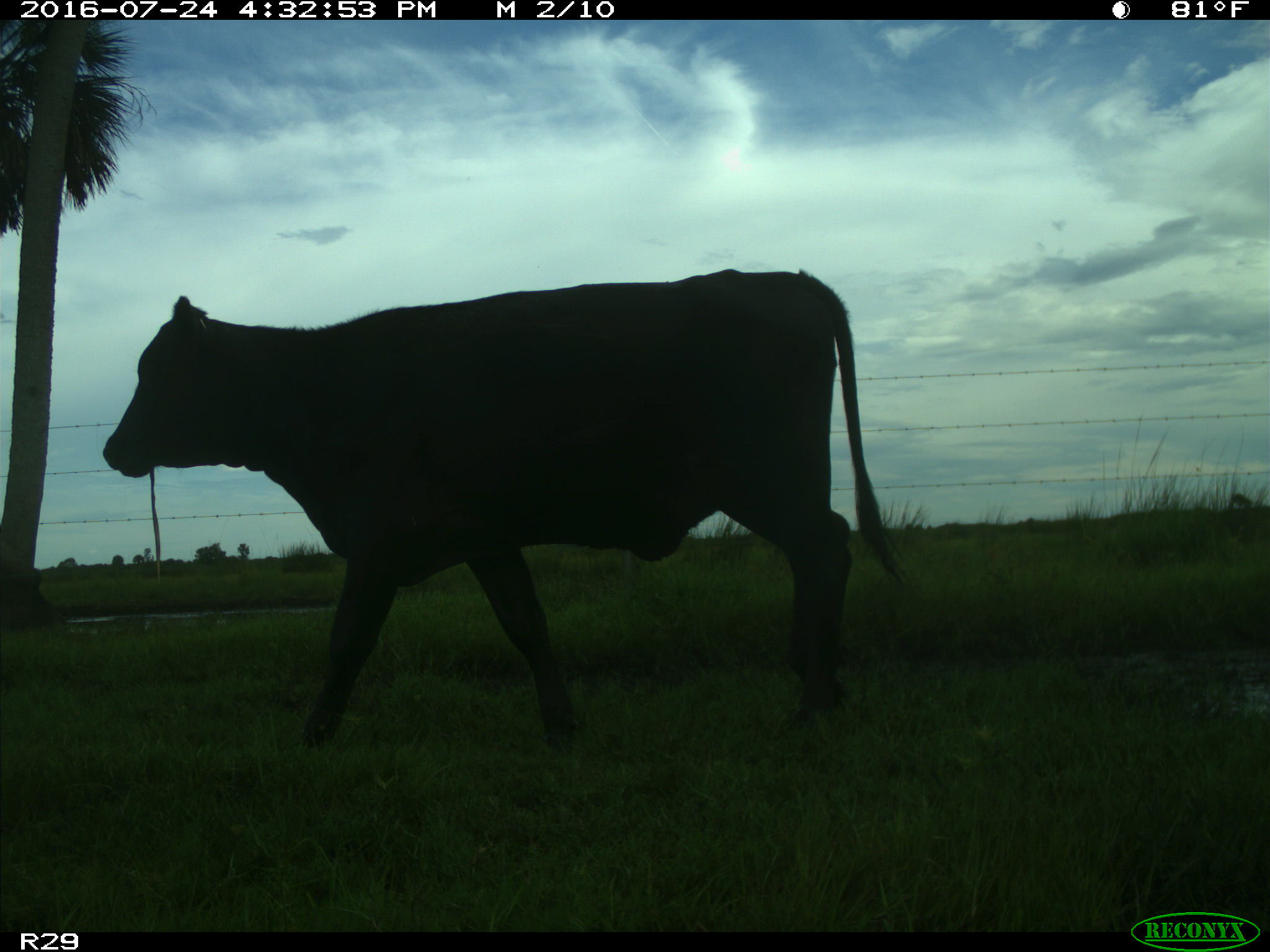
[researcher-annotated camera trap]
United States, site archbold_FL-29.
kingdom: Animalia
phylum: Chordata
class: Mammalia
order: Artiodactyla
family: Bovidae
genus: Bos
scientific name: Bos taurus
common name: domestic cow